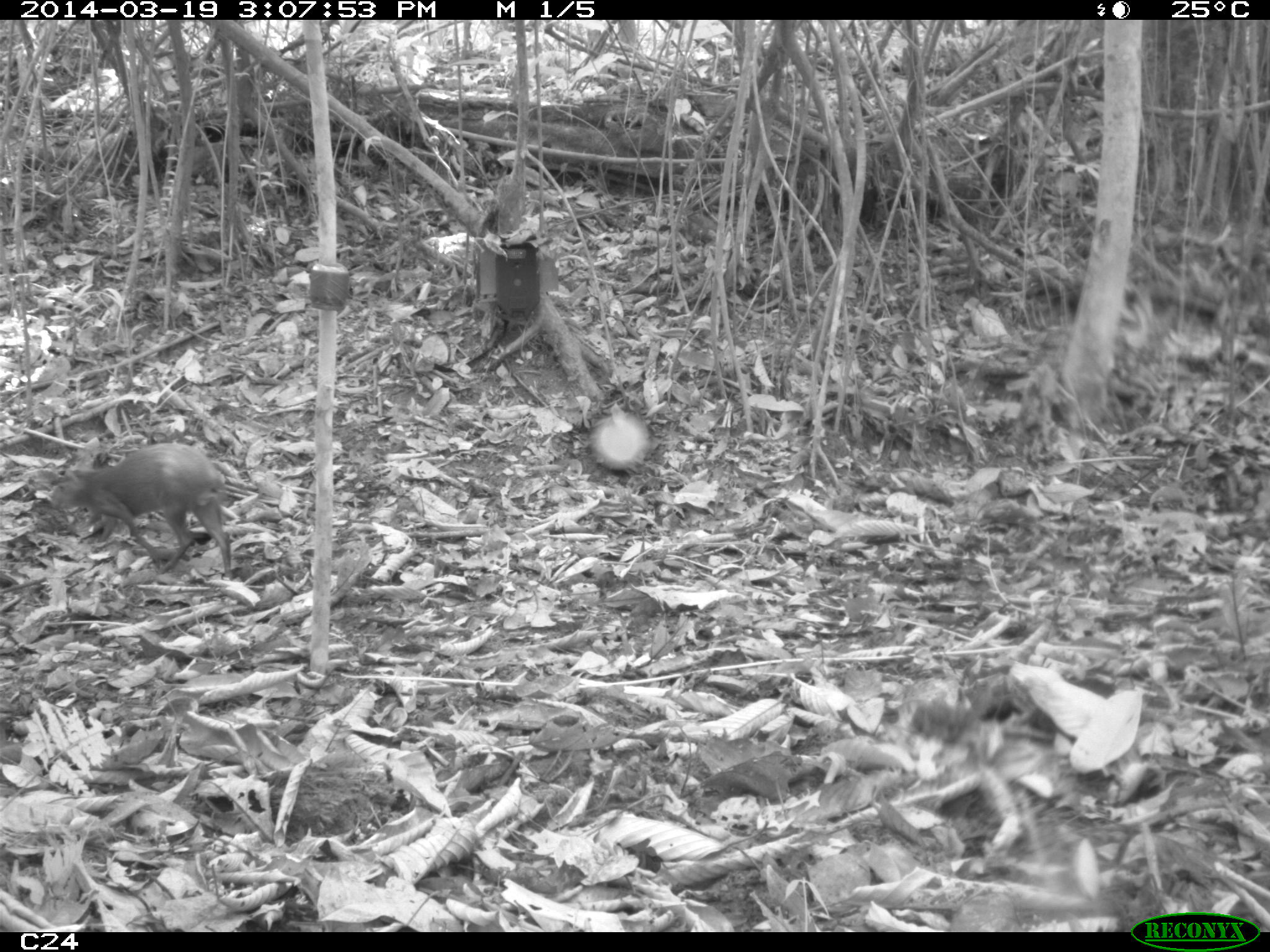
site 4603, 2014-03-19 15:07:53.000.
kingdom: Animalia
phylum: Chordata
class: Mammalia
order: Rodentia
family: Dasyproctidae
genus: Dasyprocta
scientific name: Dasyprocta leporina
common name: red-rumped agouti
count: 1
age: adult